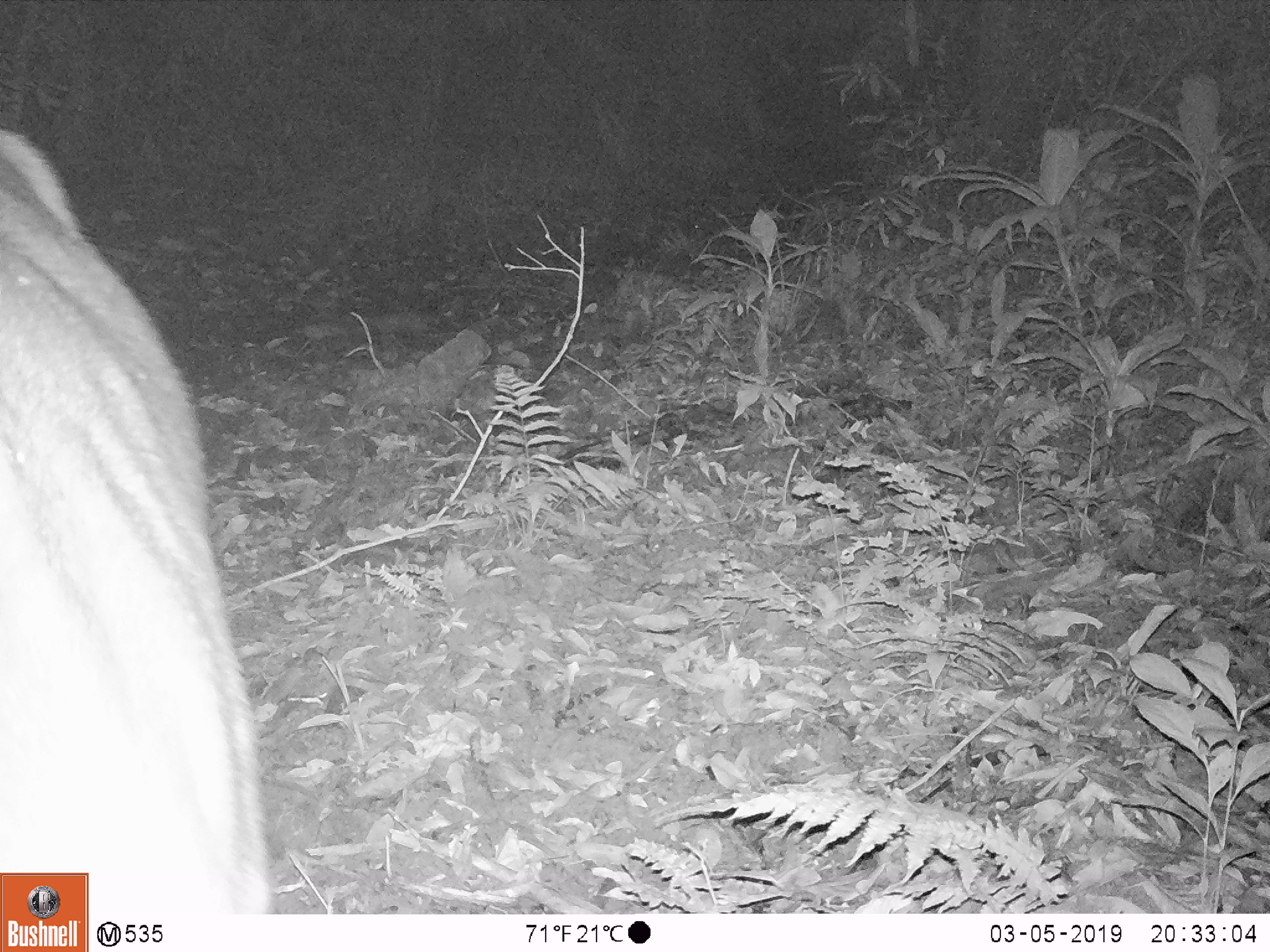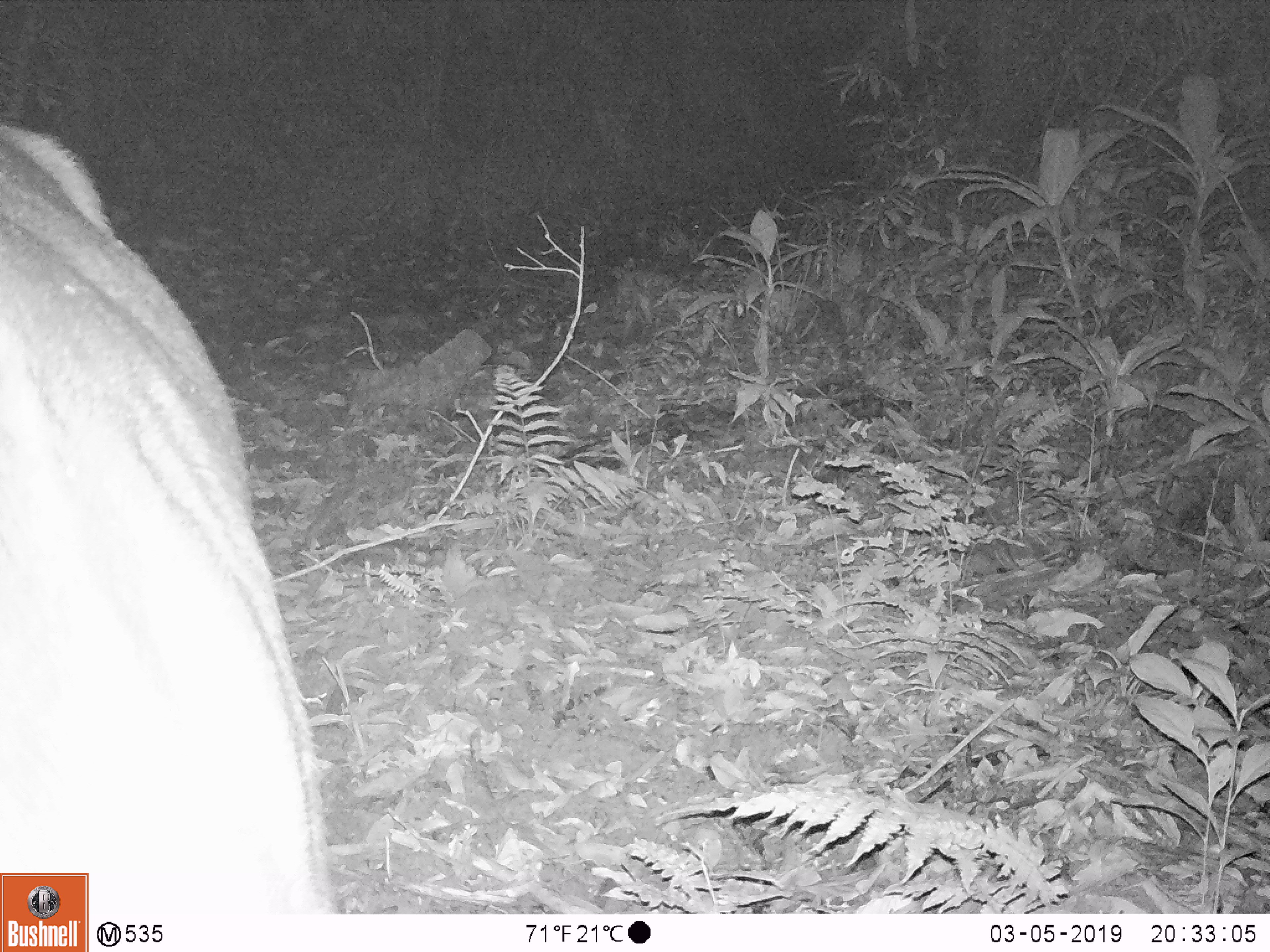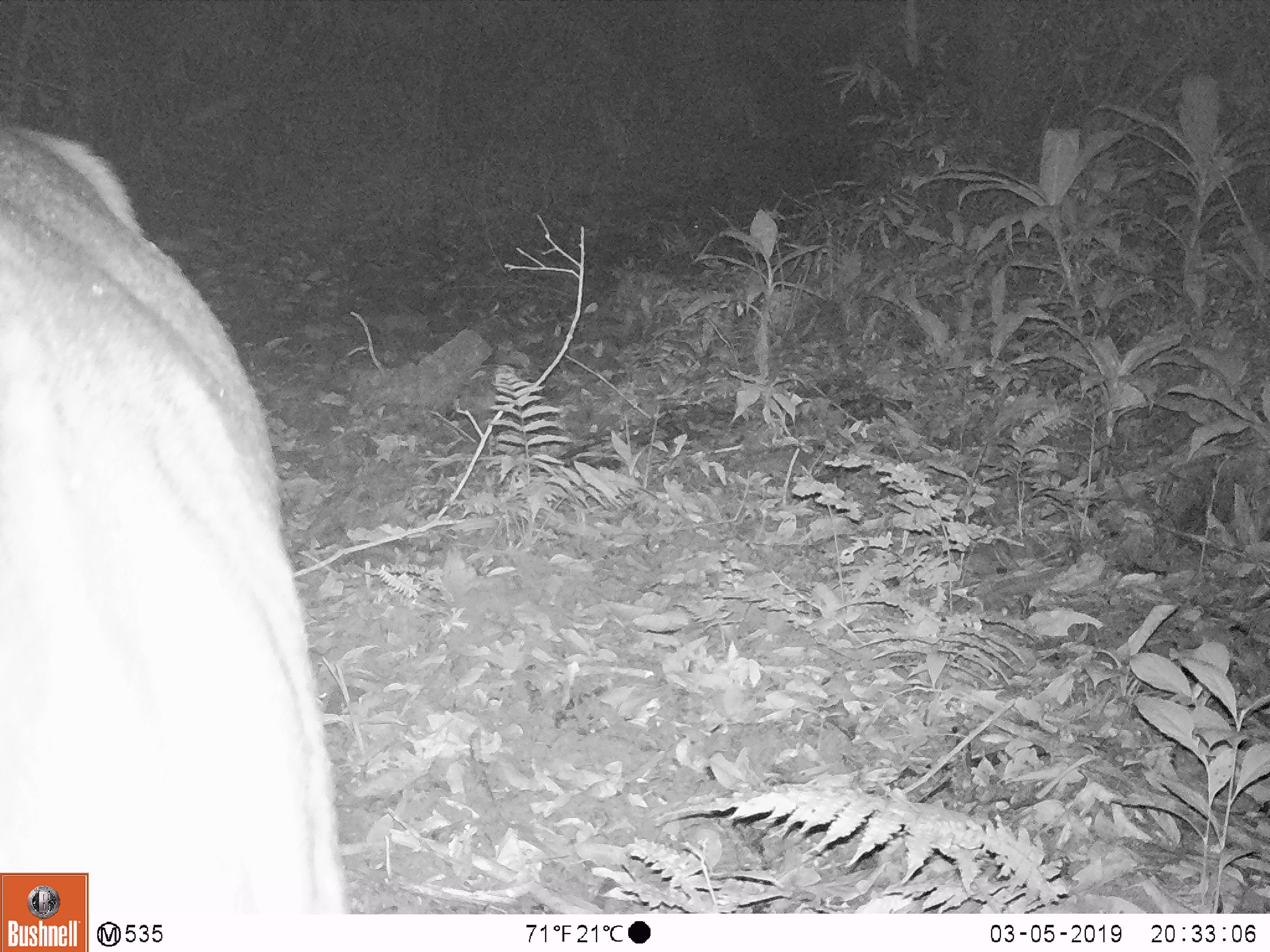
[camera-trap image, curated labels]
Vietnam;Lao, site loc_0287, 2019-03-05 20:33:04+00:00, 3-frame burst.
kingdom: Animalia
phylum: Chordata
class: Mammalia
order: Artiodactyla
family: Cervidae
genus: Rusa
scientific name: Rusa unicolor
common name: sambar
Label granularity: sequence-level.